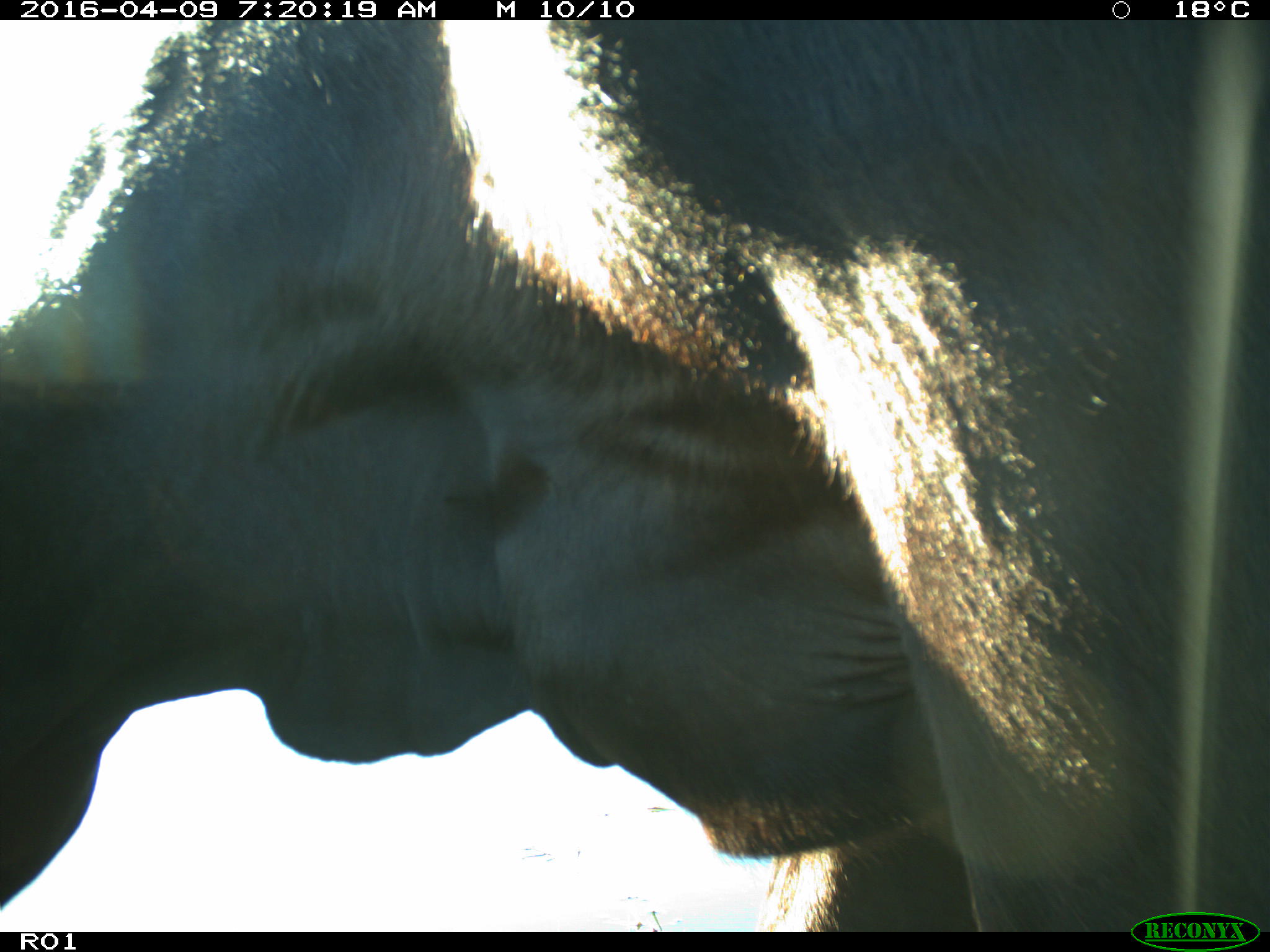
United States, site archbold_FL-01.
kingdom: Animalia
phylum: Chordata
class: Mammalia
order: Artiodactyla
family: Bovidae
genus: Bos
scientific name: Bos taurus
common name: domestic cow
Bos taurus (domestic cow).